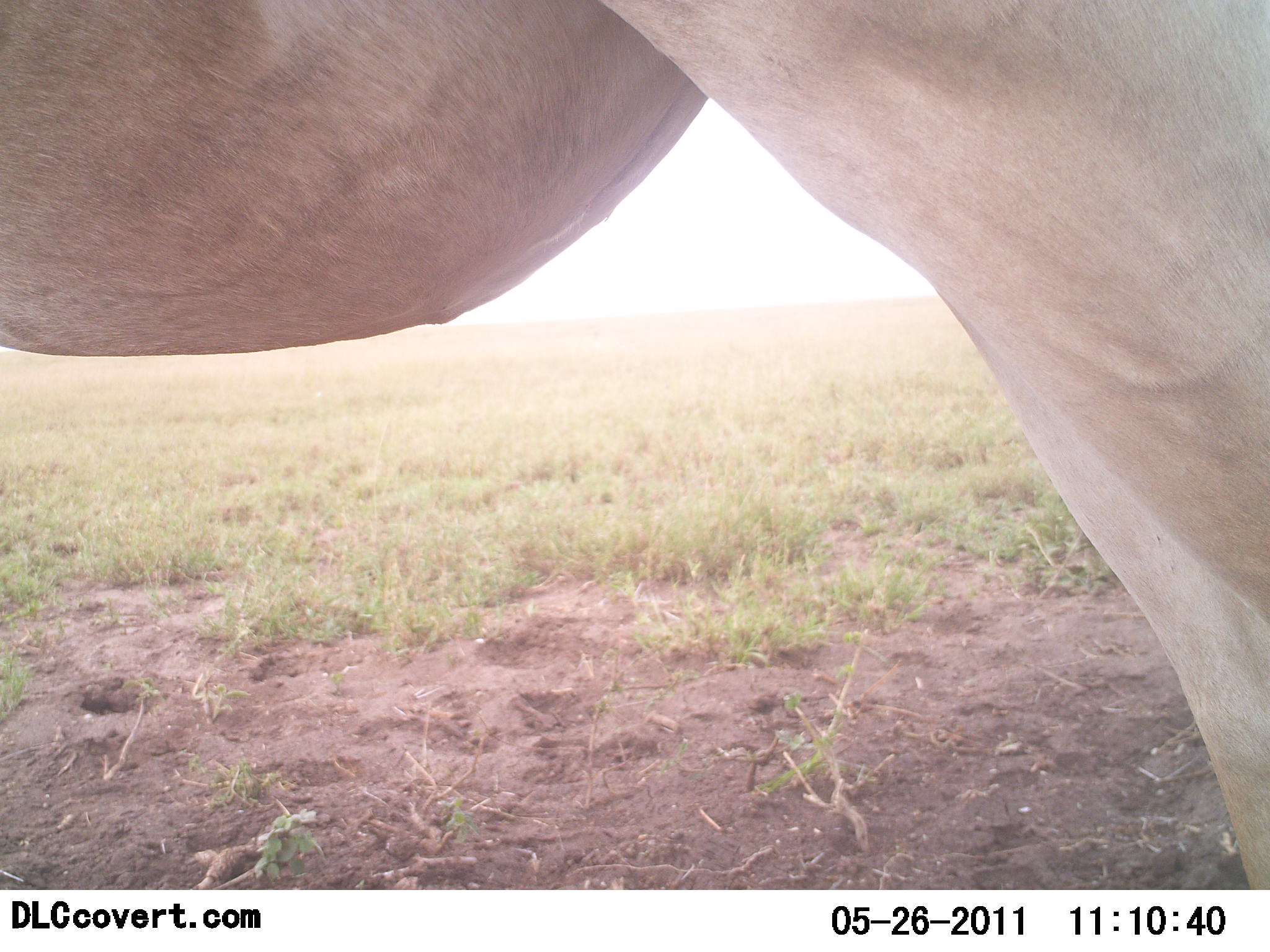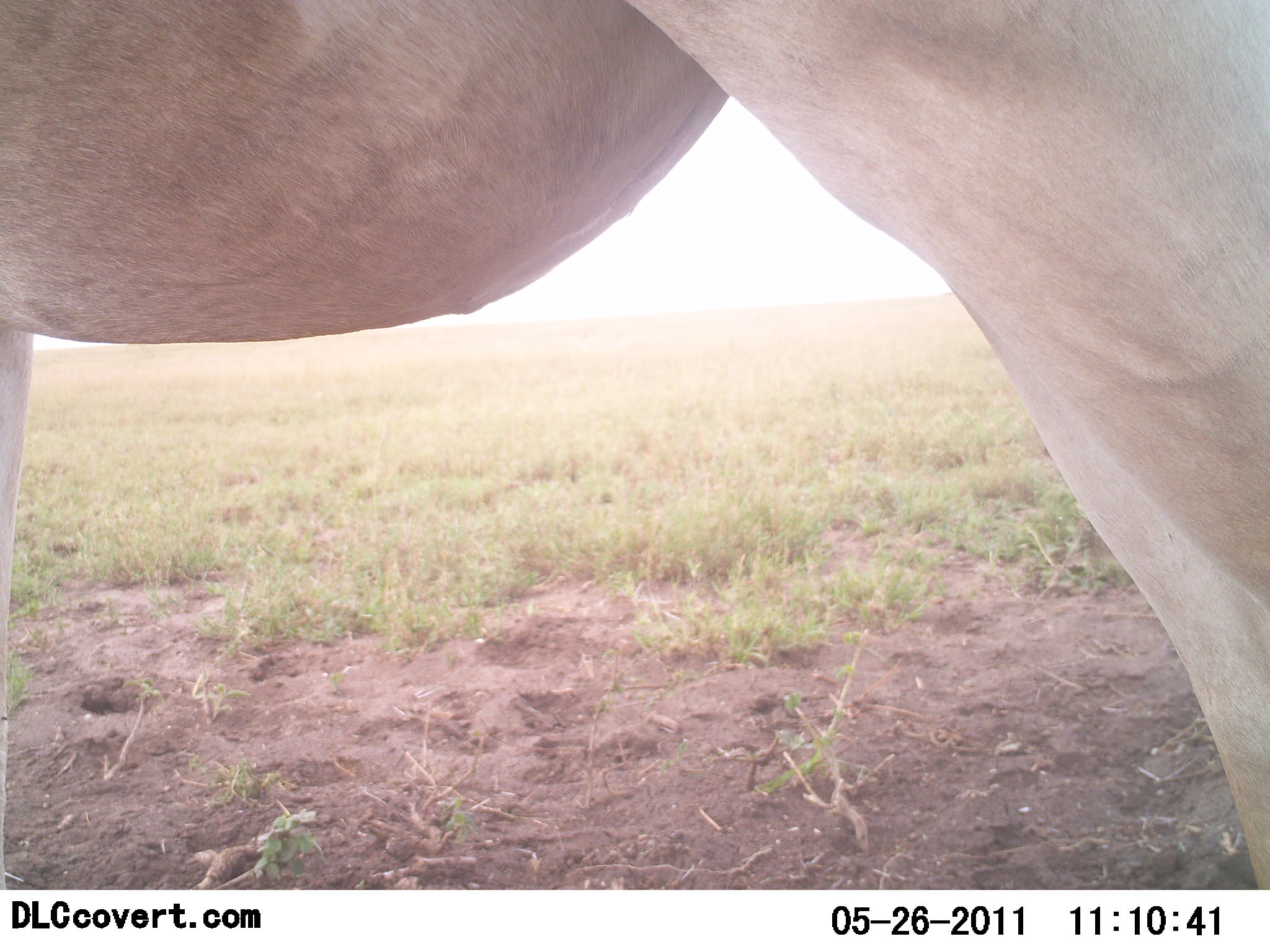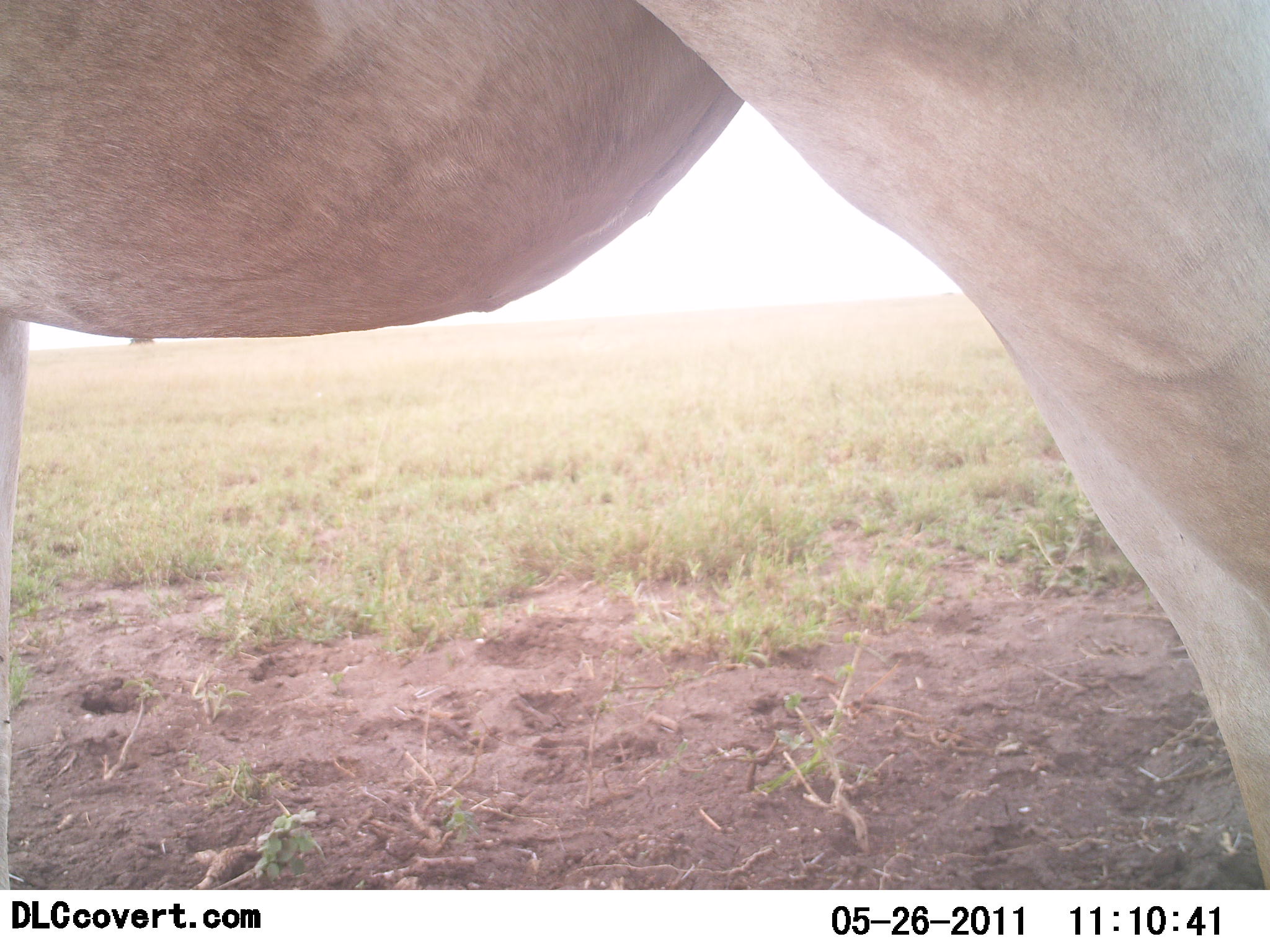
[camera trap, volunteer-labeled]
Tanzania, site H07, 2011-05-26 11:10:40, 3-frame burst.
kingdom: Animalia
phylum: Chordata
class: Mammalia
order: Carnivora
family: Felidae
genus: Panthera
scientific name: Panthera leo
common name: lion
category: lionfemale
Lionfemale (lion) (Panthera leo), count 1. Behavior (volunteer vote fractions): standing 100%, resting 0%, moving 0%, interacting 0%. Young present (vote fraction): 0%. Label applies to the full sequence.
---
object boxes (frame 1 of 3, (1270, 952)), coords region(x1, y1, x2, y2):
animal: region(3, 1, 1270, 891)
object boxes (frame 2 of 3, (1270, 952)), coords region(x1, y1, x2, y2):
animal: region(1, 0, 1269, 892)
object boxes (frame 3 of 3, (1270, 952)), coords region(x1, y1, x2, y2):
animal: region(3, 2, 1268, 888)